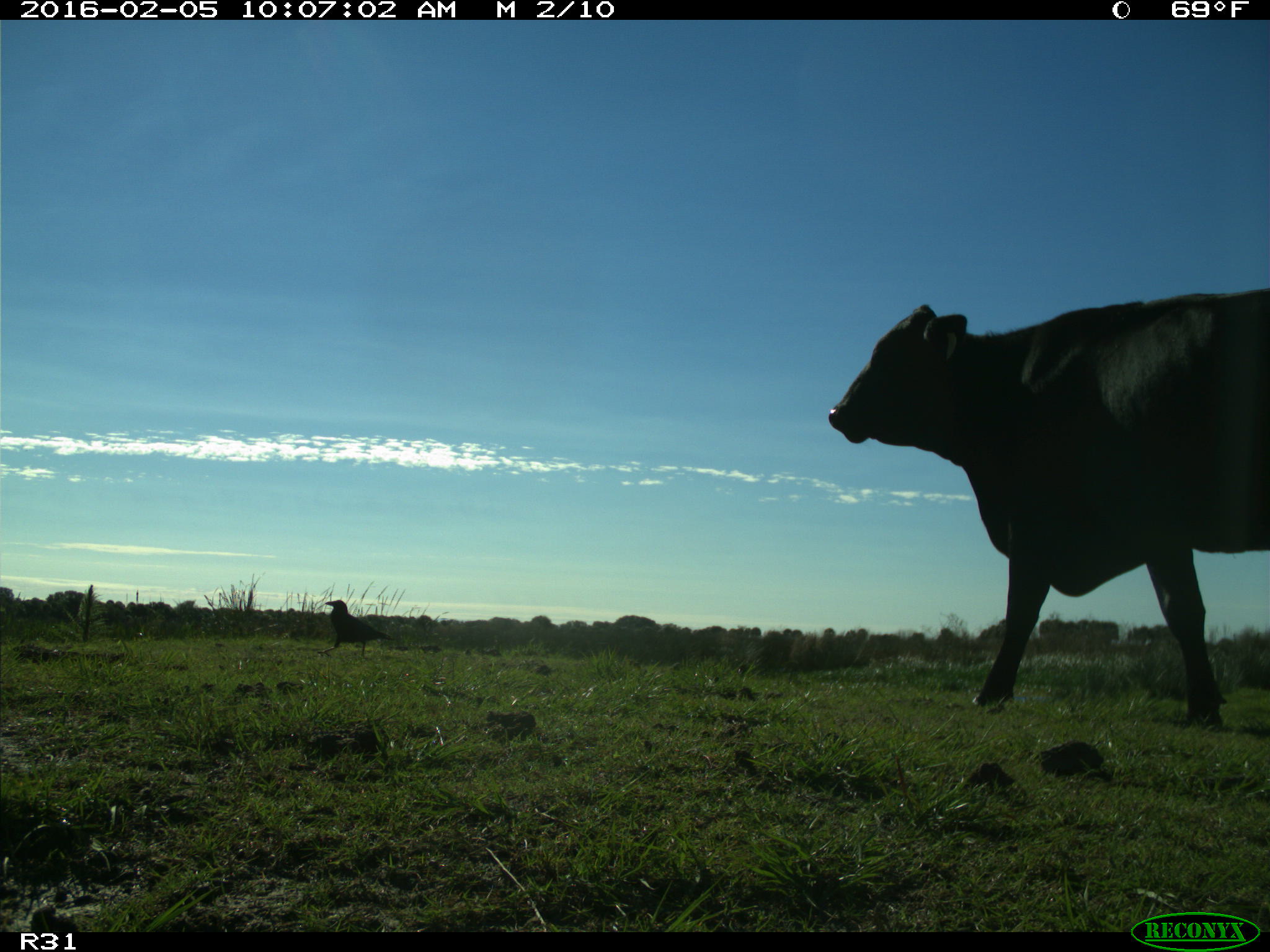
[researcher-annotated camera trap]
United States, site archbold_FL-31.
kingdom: Animalia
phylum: Chordata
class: Mammalia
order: Artiodactyla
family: Bovidae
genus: Bos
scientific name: Bos taurus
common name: domestic cow